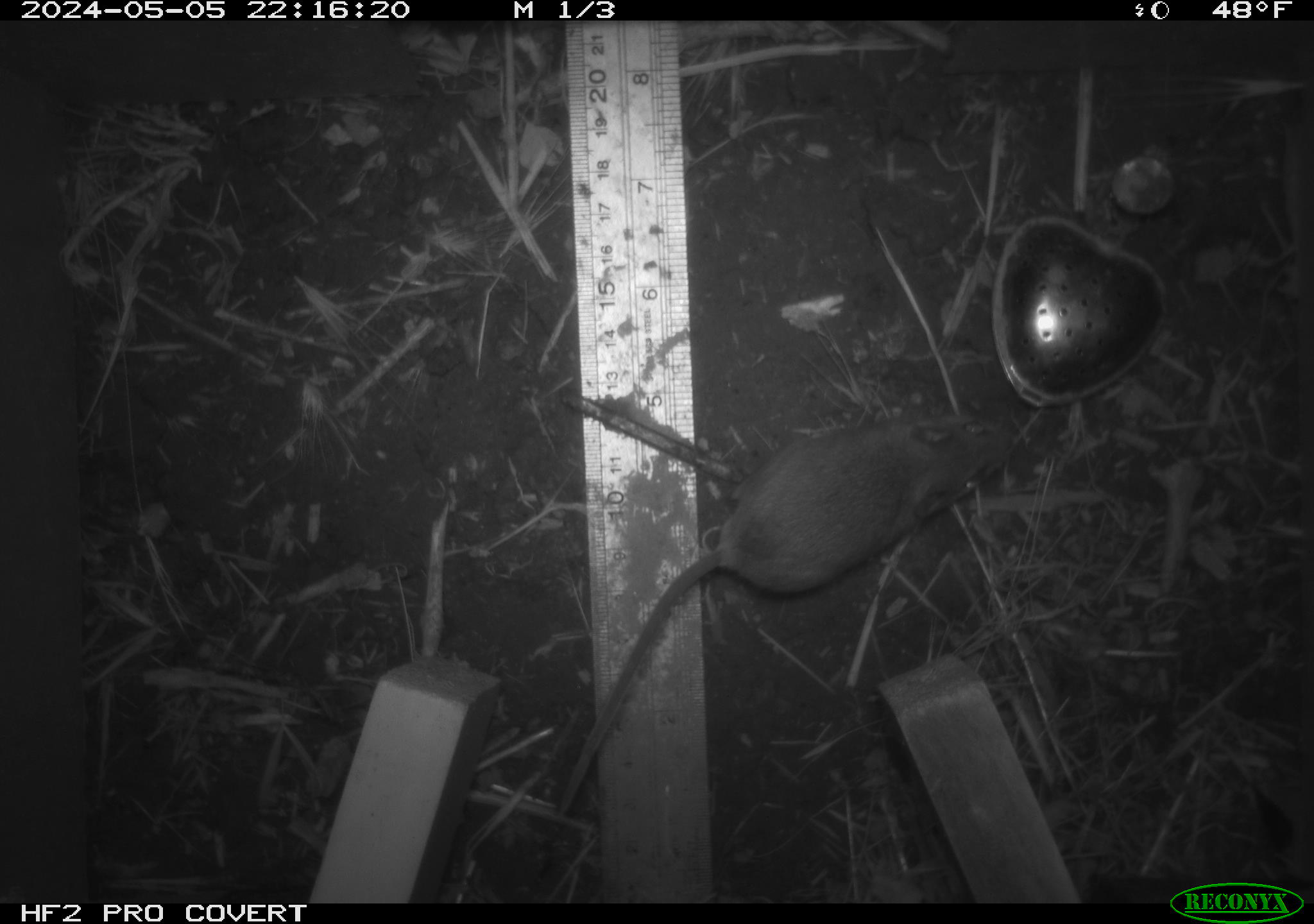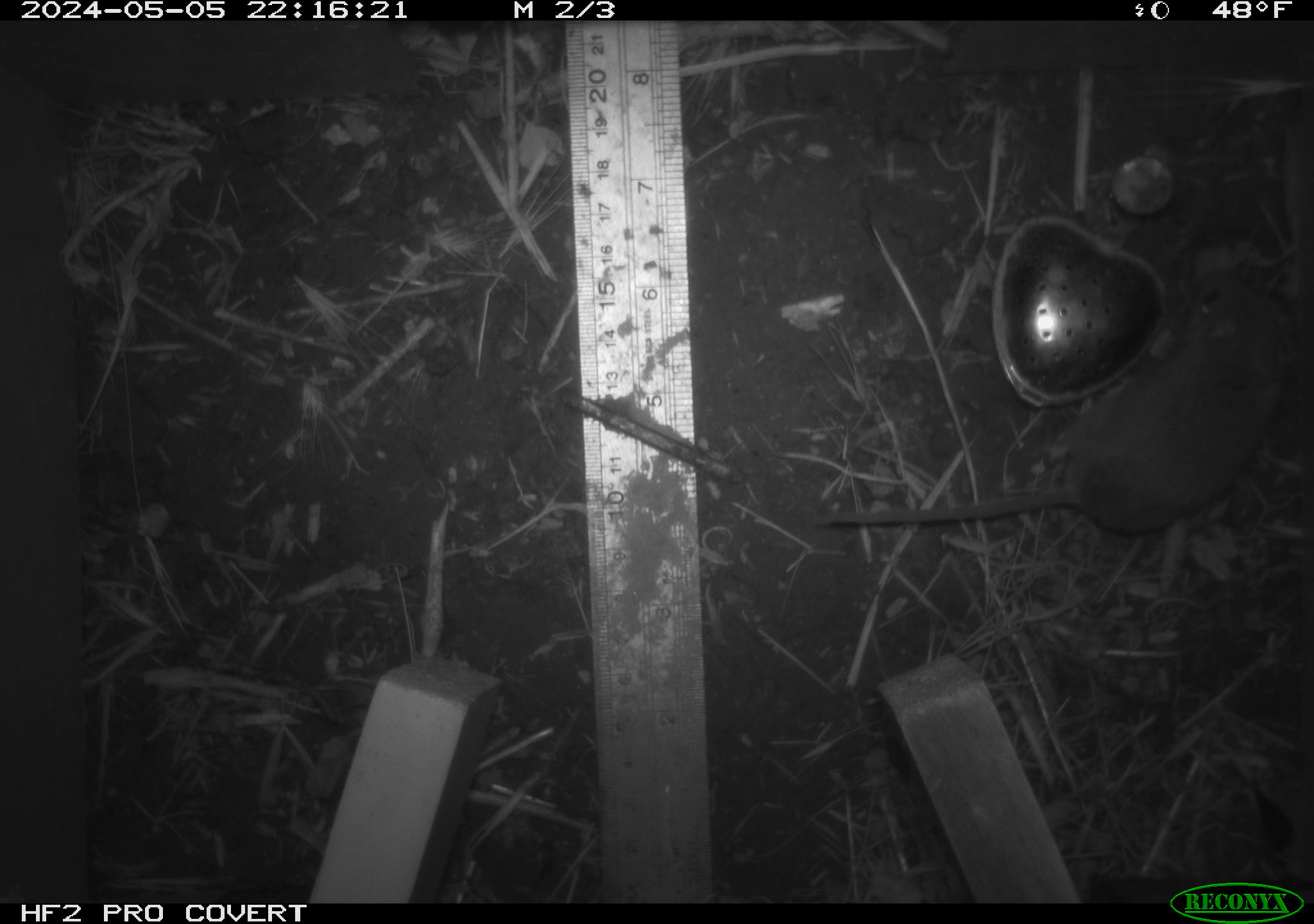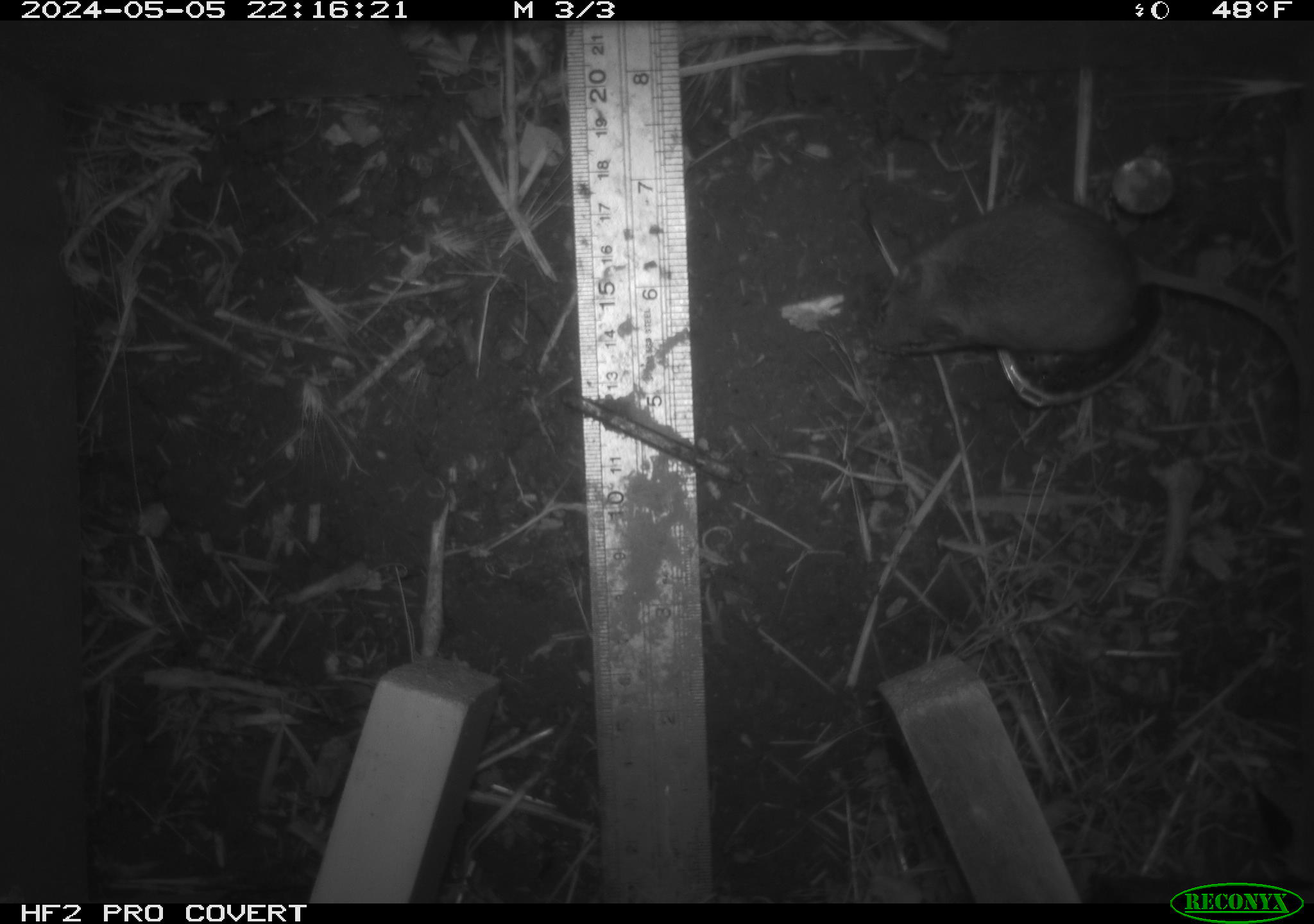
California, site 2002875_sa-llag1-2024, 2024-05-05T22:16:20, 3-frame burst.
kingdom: Animalia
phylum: Chordata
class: Mammalia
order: Rodentia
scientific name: Rodentia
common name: mouse species